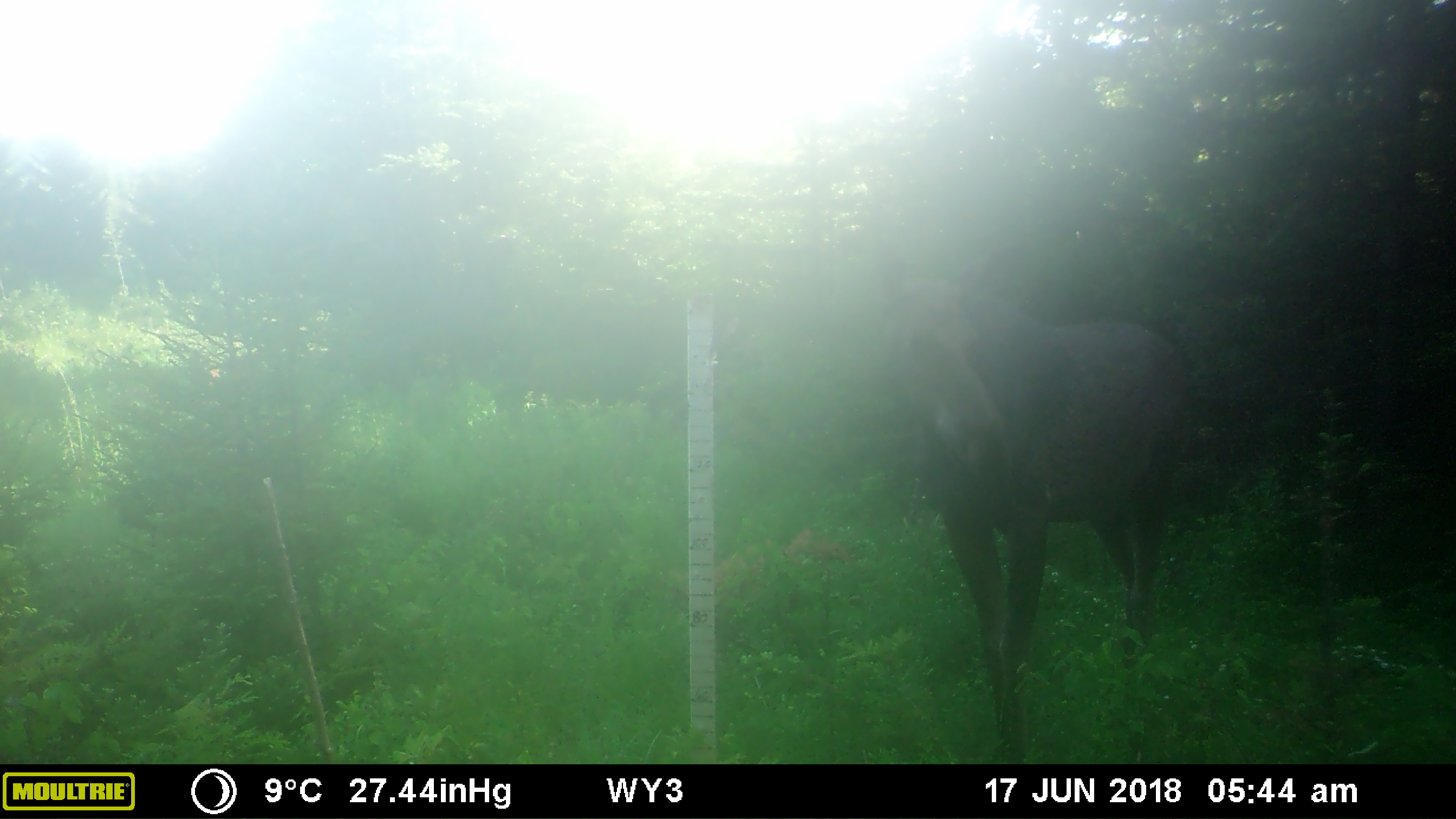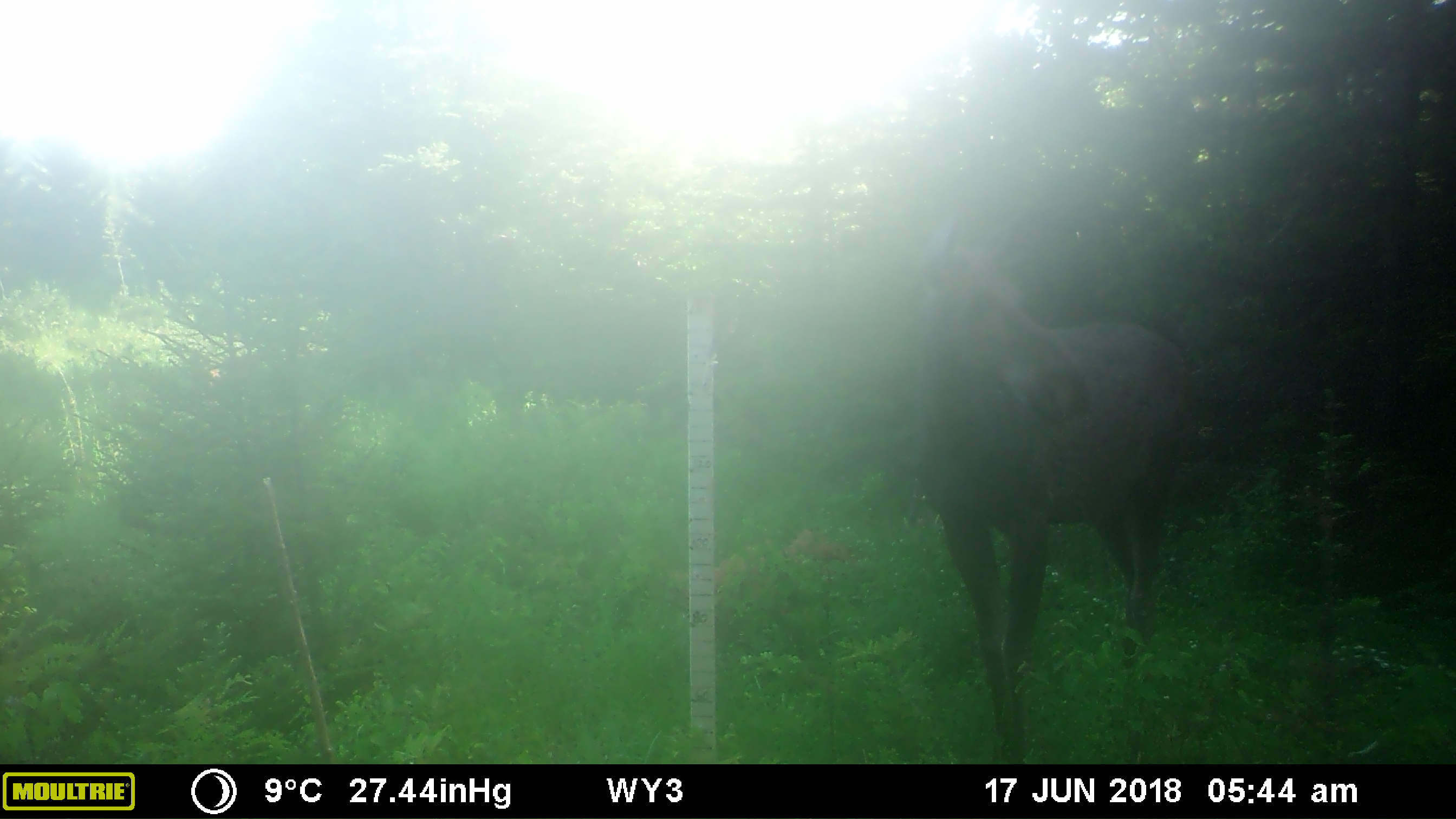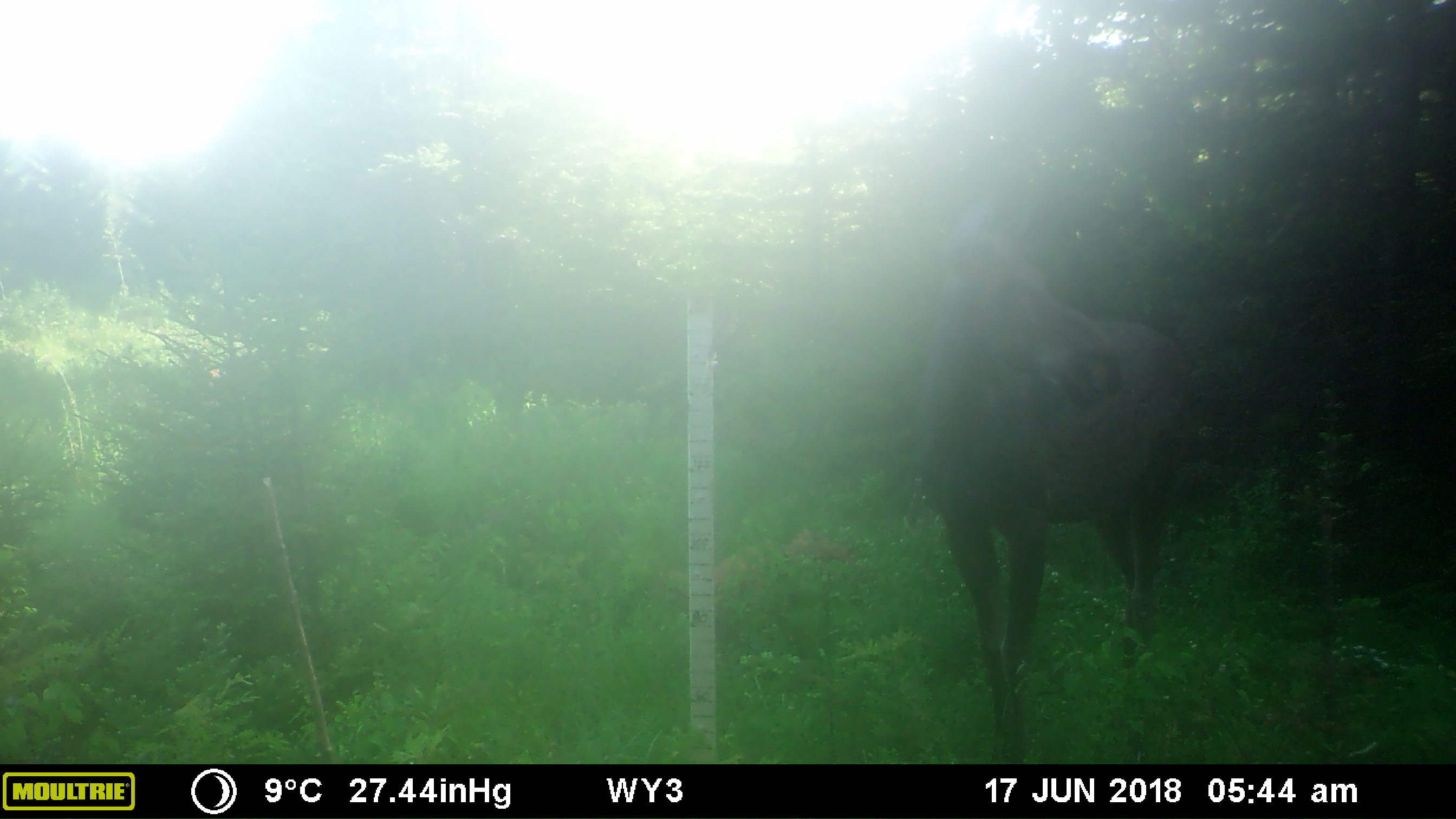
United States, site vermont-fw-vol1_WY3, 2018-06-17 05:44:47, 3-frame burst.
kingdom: Animalia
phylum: Chordata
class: Mammalia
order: Artiodactyla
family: Cervidae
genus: Alces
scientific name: Alces alces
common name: moose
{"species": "moose (Alces alces)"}